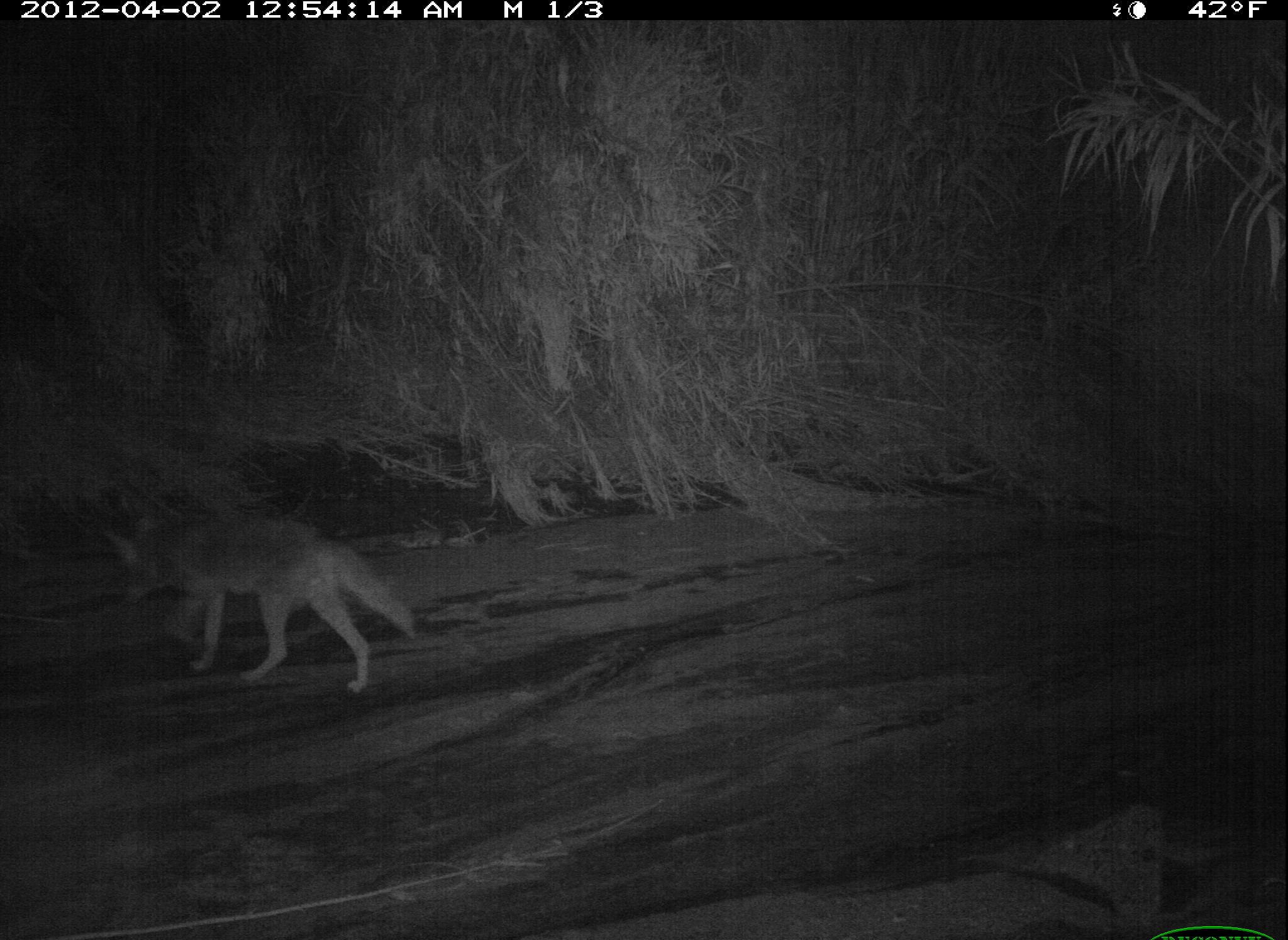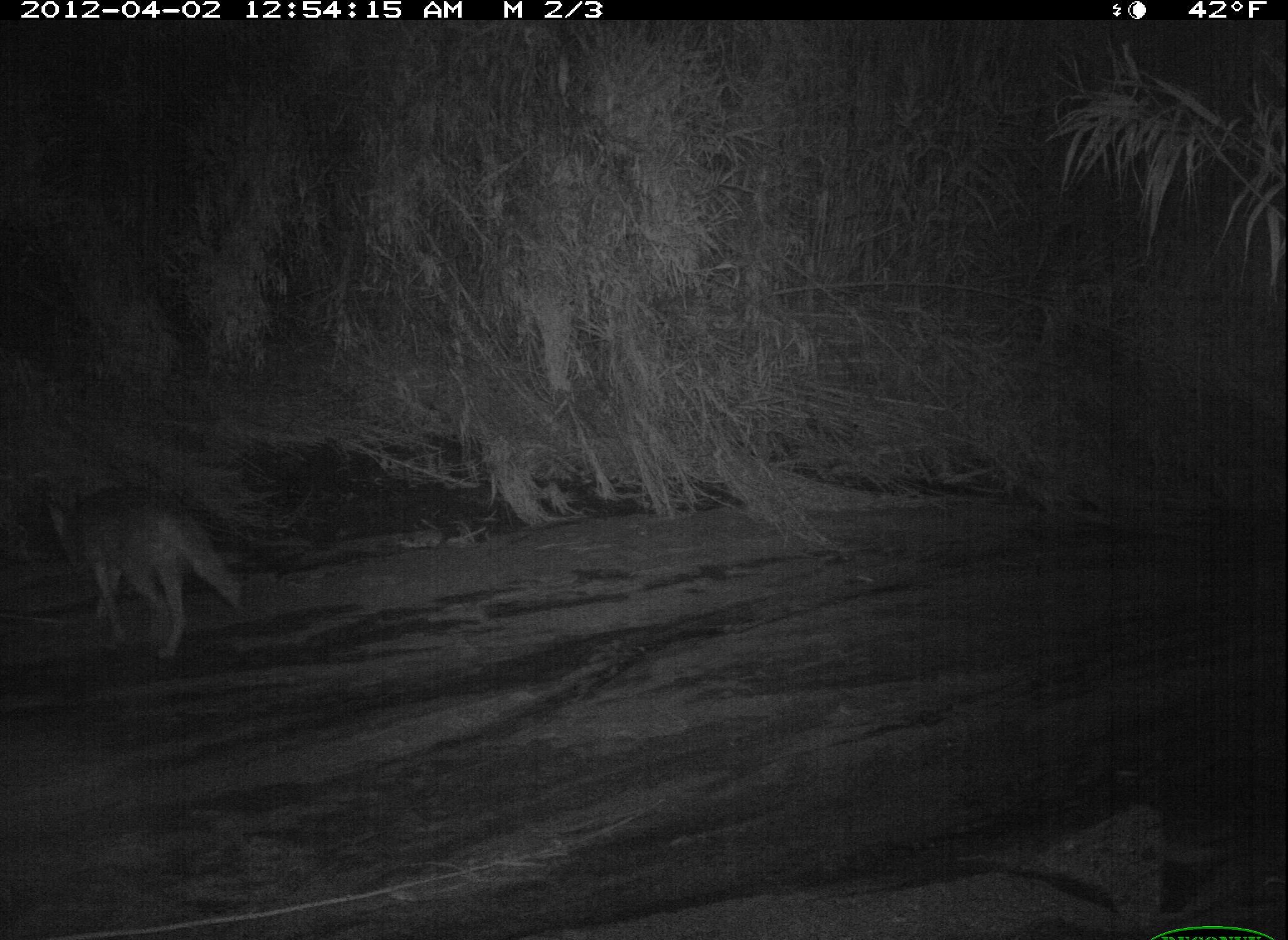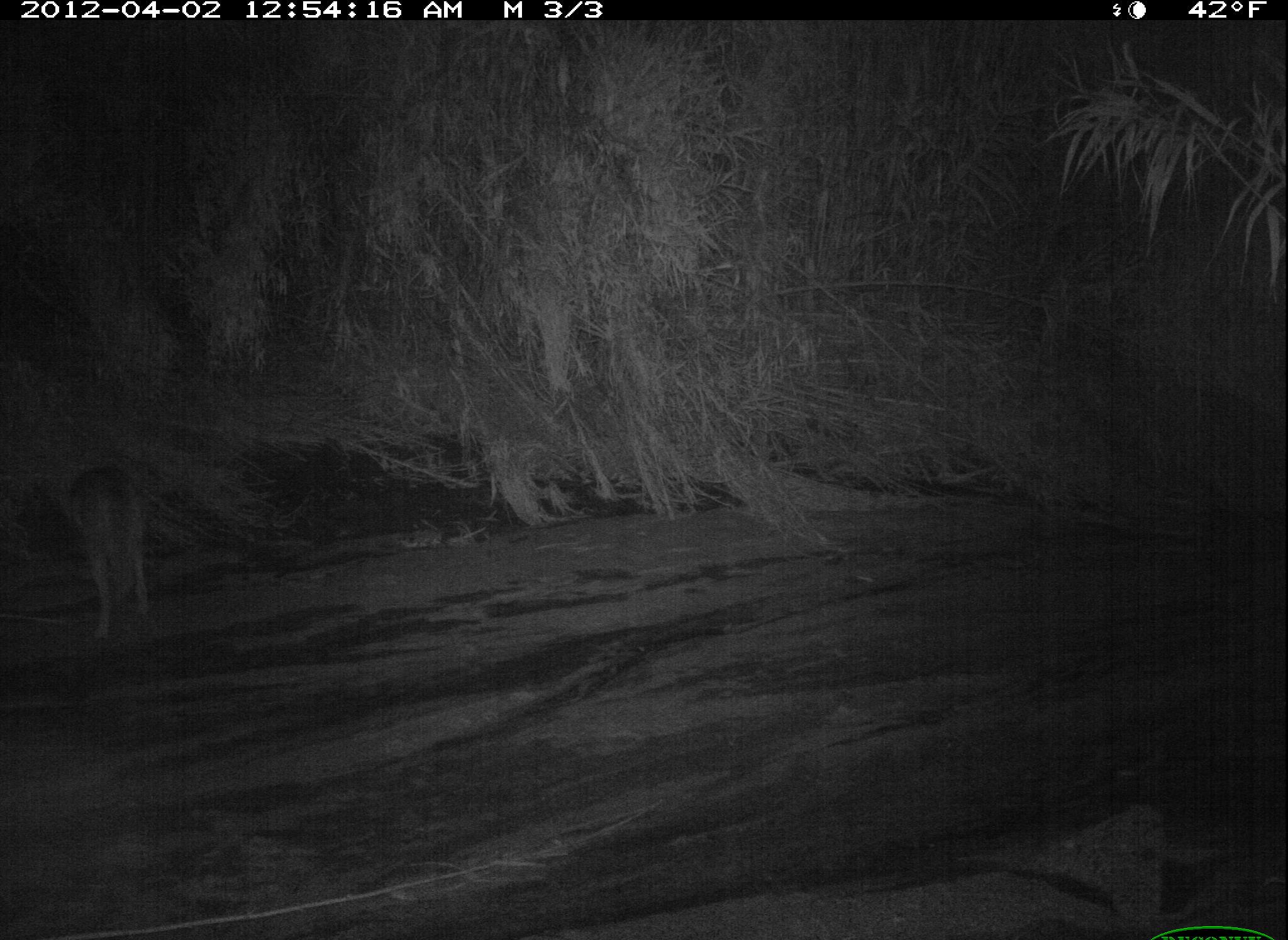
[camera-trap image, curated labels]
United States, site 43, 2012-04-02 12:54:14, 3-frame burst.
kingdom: Animalia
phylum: Chordata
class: Mammalia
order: Carnivora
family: Canidae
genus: Canis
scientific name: Canis latrans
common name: coyote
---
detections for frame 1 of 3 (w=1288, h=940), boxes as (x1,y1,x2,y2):
coyote: (97,498,425,694)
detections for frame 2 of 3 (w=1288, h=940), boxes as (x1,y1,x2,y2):
coyote: (45,480,250,657)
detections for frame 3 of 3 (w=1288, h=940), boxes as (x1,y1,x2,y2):
coyote: (55,454,169,652)